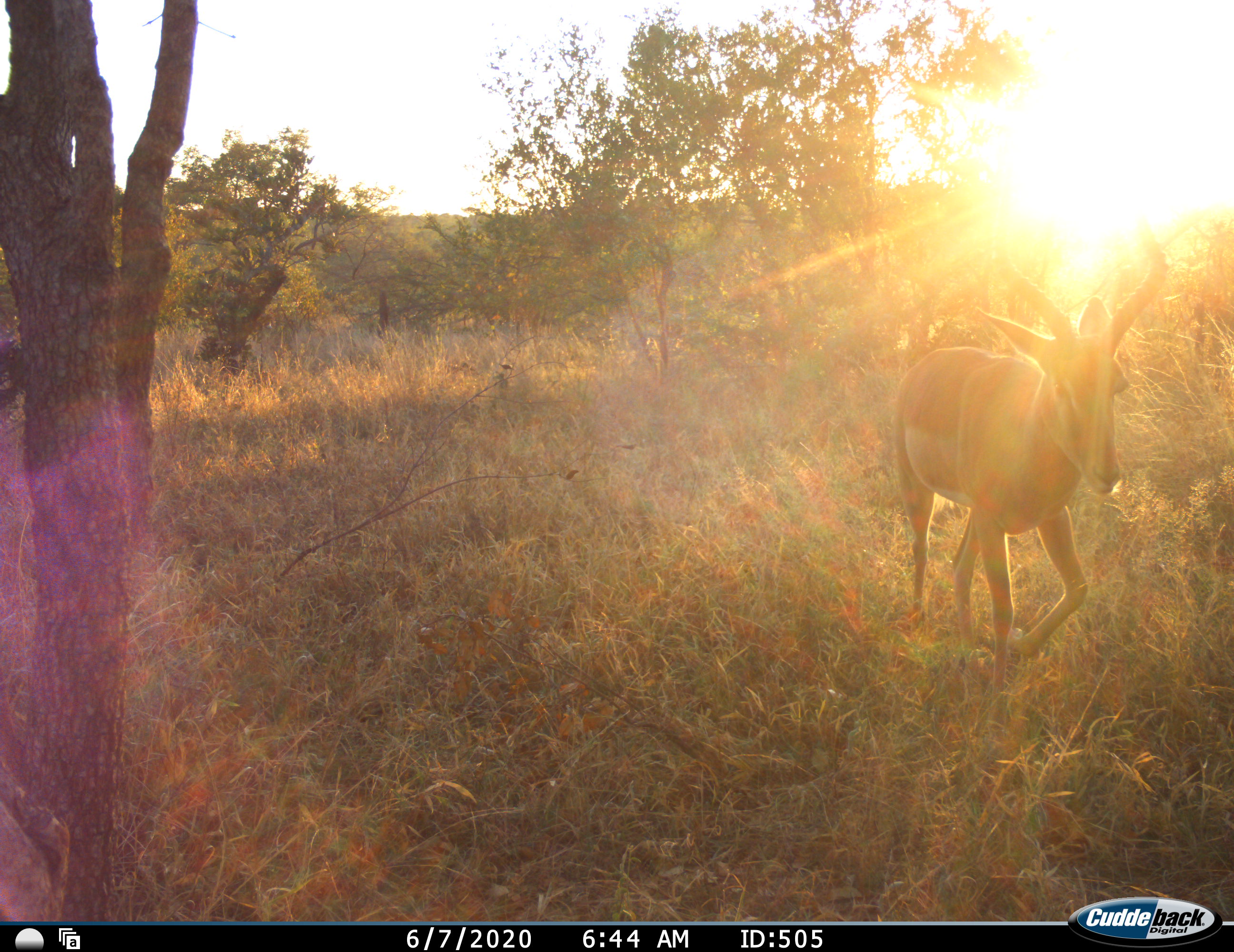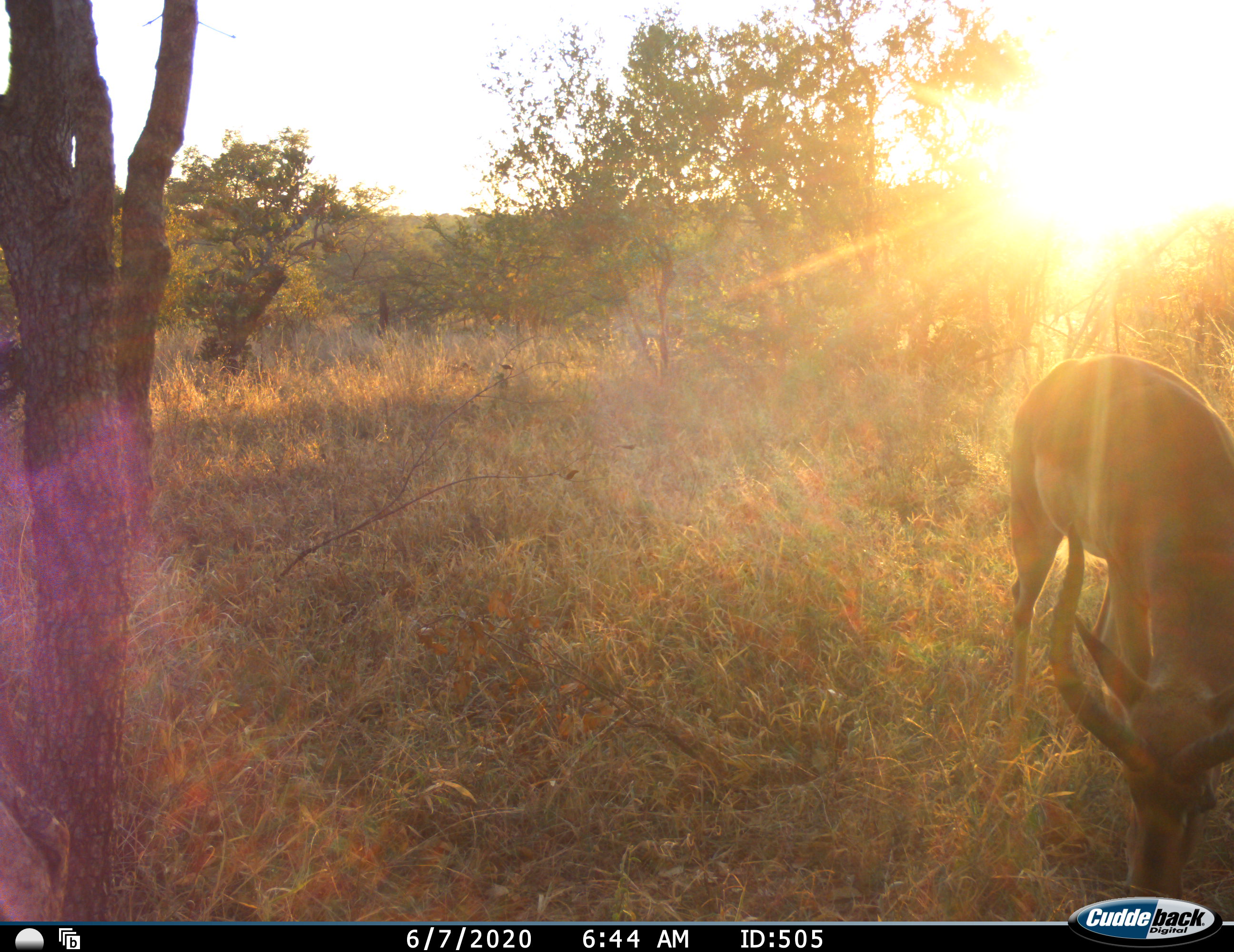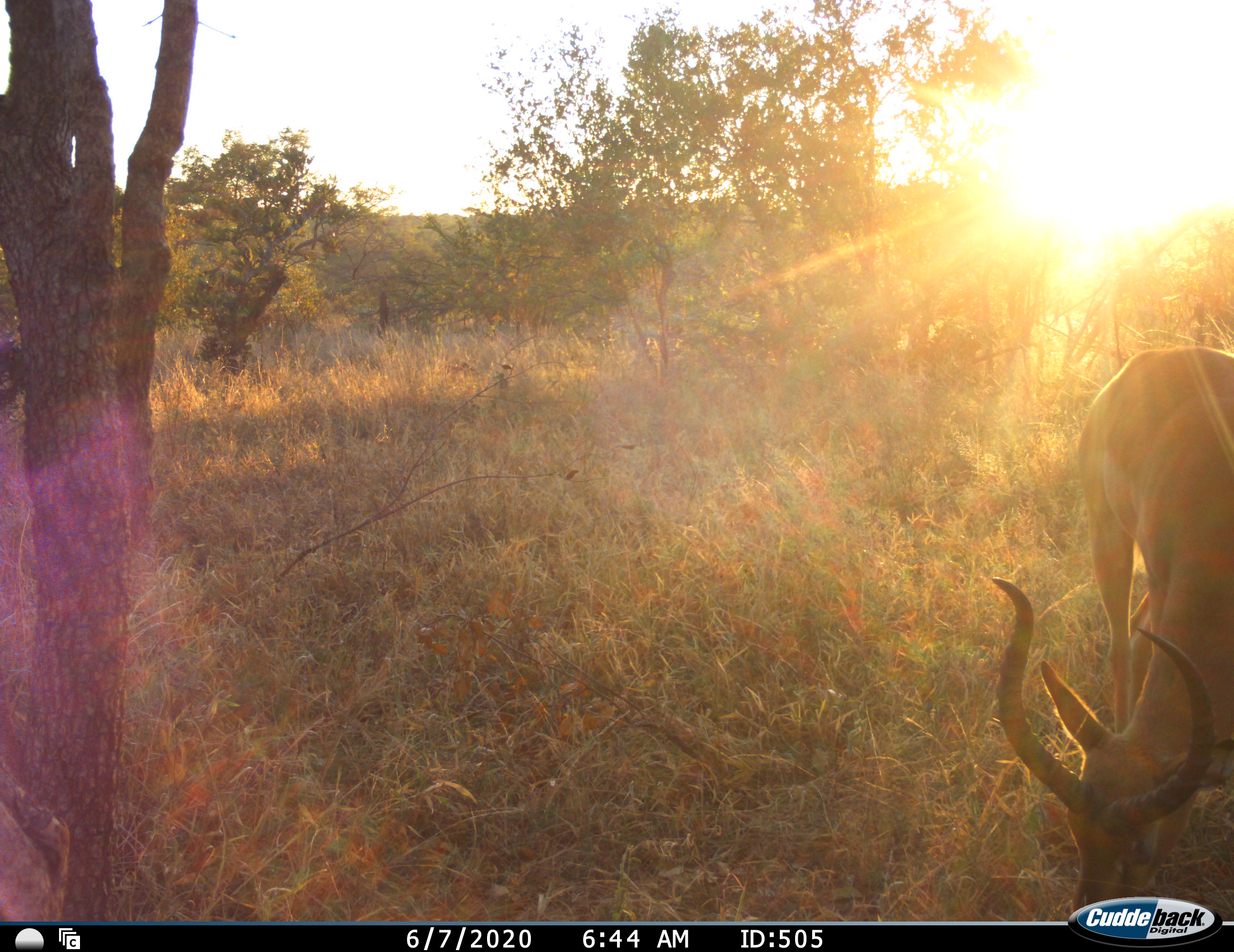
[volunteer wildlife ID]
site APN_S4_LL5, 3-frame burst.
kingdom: Animalia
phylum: Chordata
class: Mammalia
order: Artiodactyla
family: Bovidae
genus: Aepyceros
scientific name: Aepyceros melampus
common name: impala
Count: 1.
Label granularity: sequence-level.